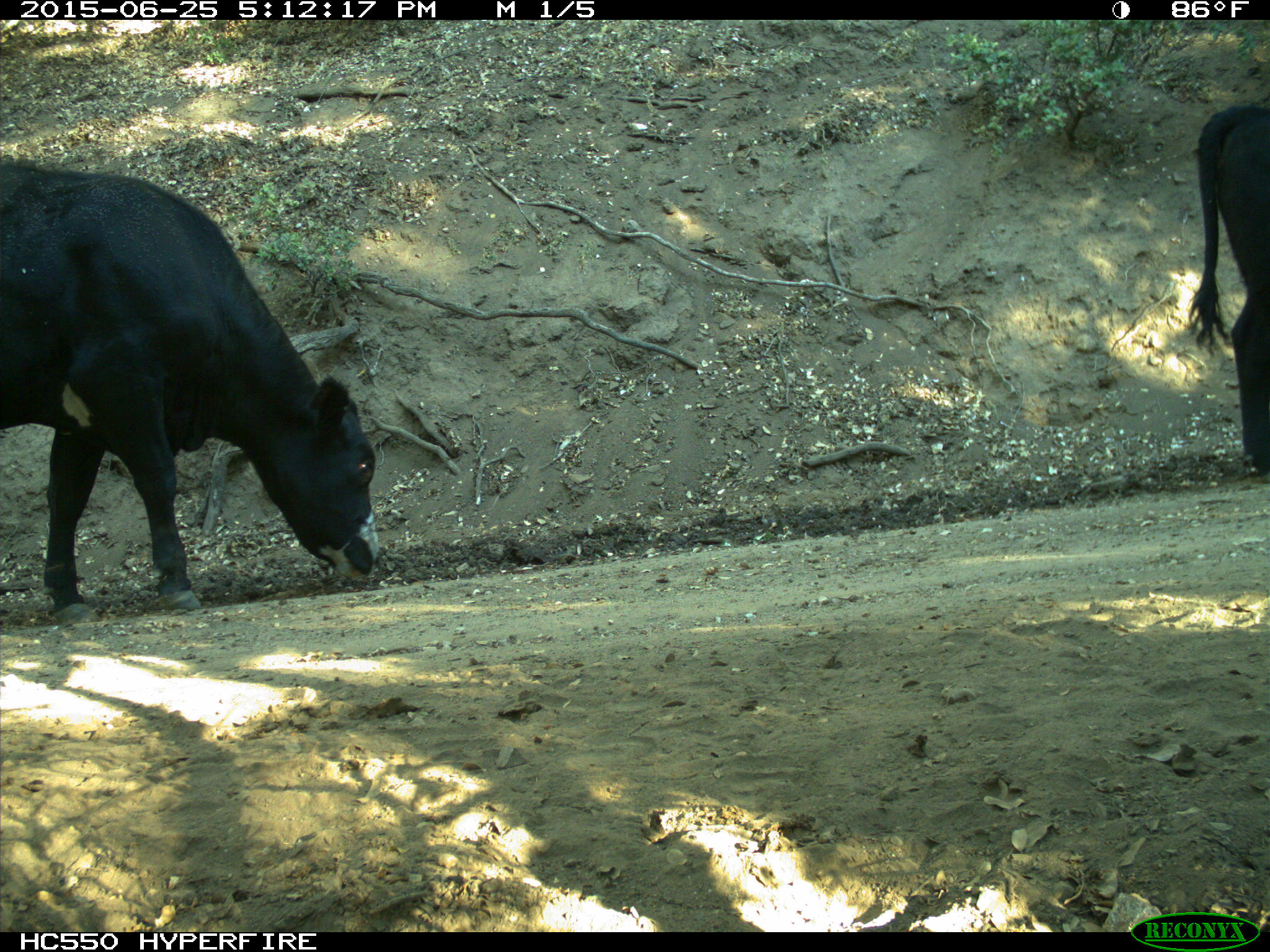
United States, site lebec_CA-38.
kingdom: Animalia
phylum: Chordata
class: Mammalia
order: Artiodactyla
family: Bovidae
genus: Bos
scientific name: Bos taurus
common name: domestic cow